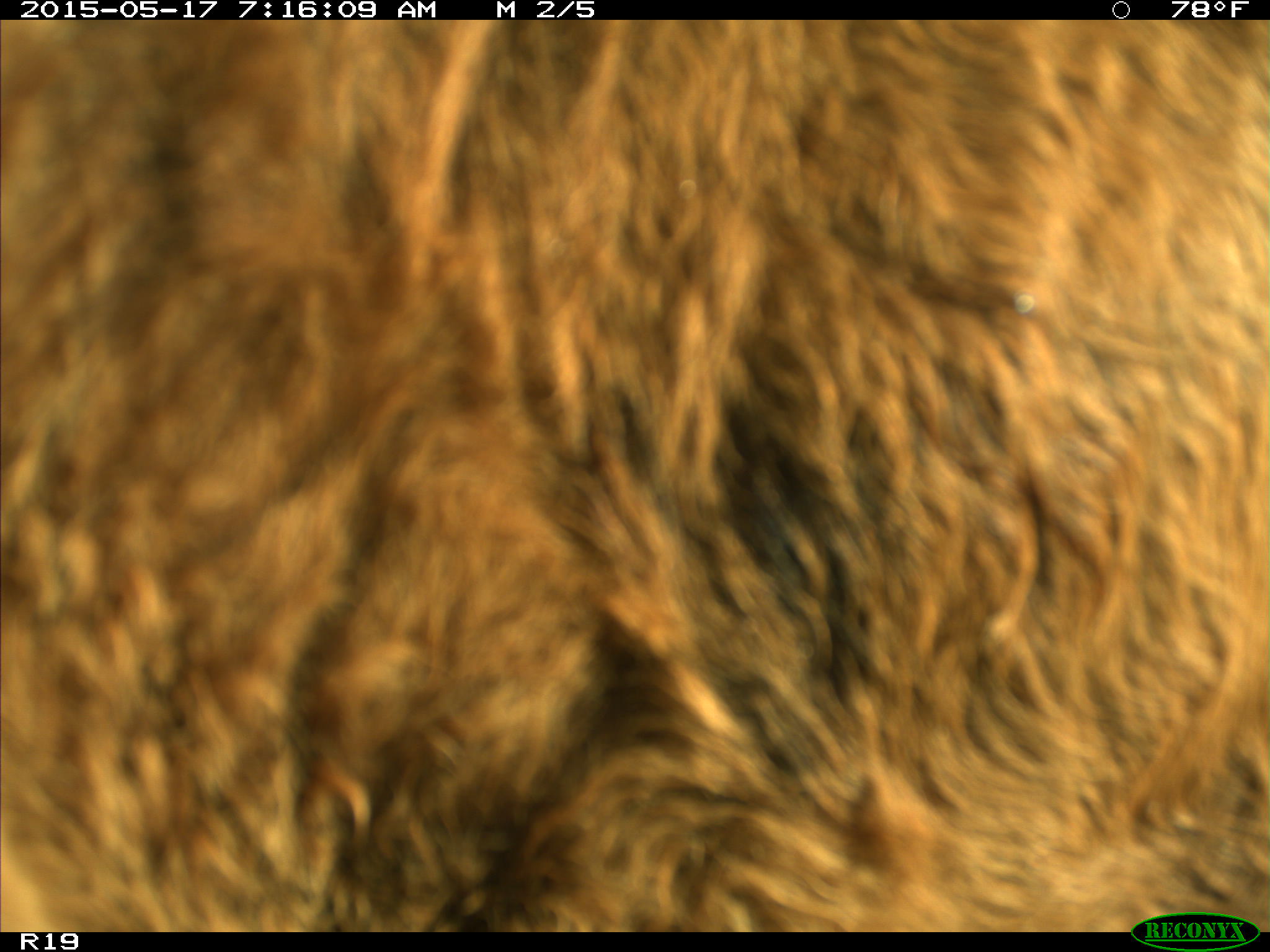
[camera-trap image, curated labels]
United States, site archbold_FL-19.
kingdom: Animalia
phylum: Chordata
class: Mammalia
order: Artiodactyla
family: Bovidae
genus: Bos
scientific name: Bos taurus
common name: domestic cow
Bos taurus (domestic cow).